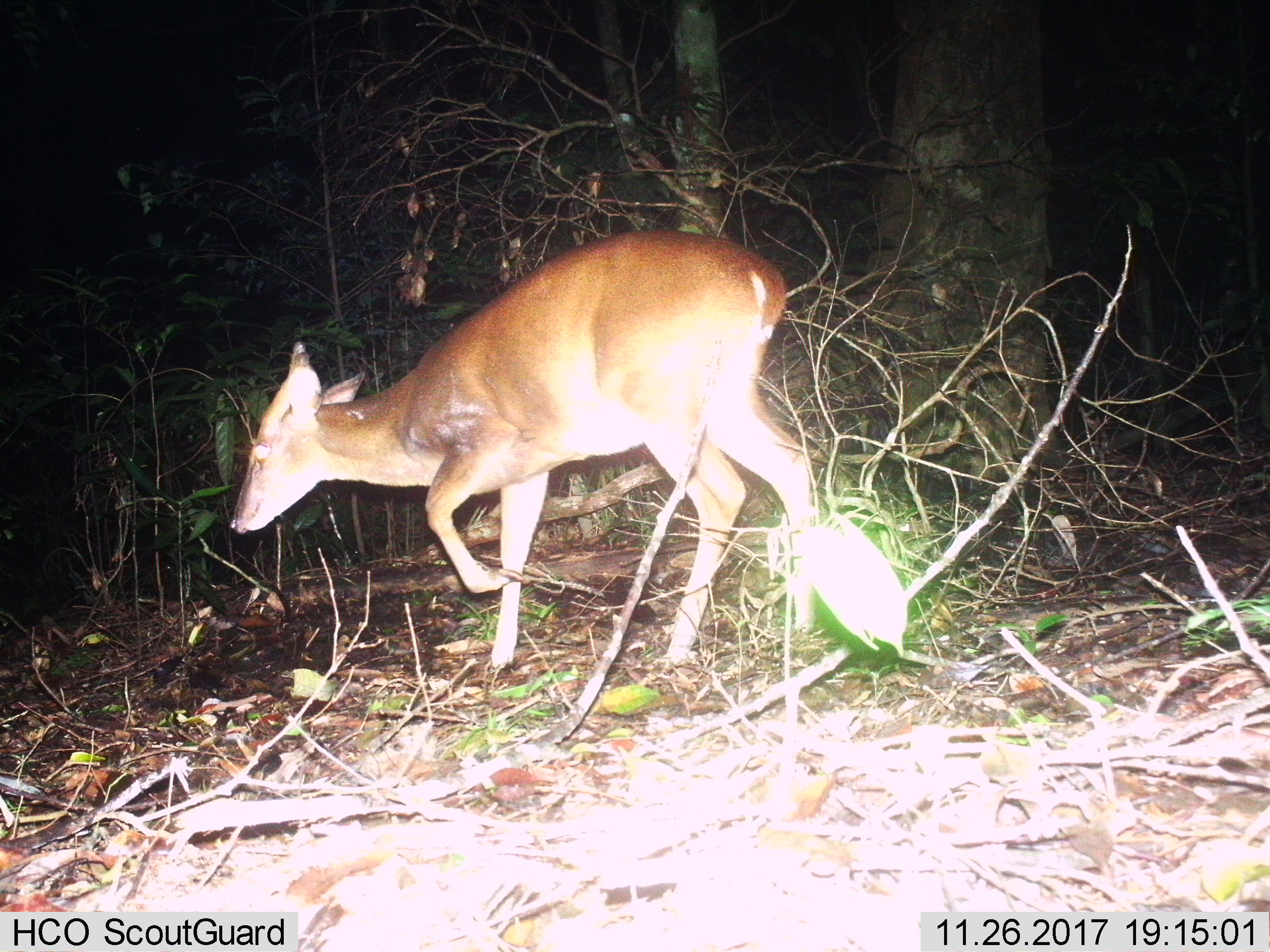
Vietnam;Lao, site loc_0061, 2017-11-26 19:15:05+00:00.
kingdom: Animalia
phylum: Chordata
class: Mammalia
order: Artiodactyla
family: Cervidae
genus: Muntiacus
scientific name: Muntiacus vuquangensis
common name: large-antlered muntjac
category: large antlered muntjac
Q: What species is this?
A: Large antlered muntjac (large-antlered muntjac) (Muntiacus vuquangensis).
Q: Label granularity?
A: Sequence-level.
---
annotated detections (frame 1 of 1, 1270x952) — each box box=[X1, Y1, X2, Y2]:
large antlered muntjac: box=[226, 227, 816, 678]